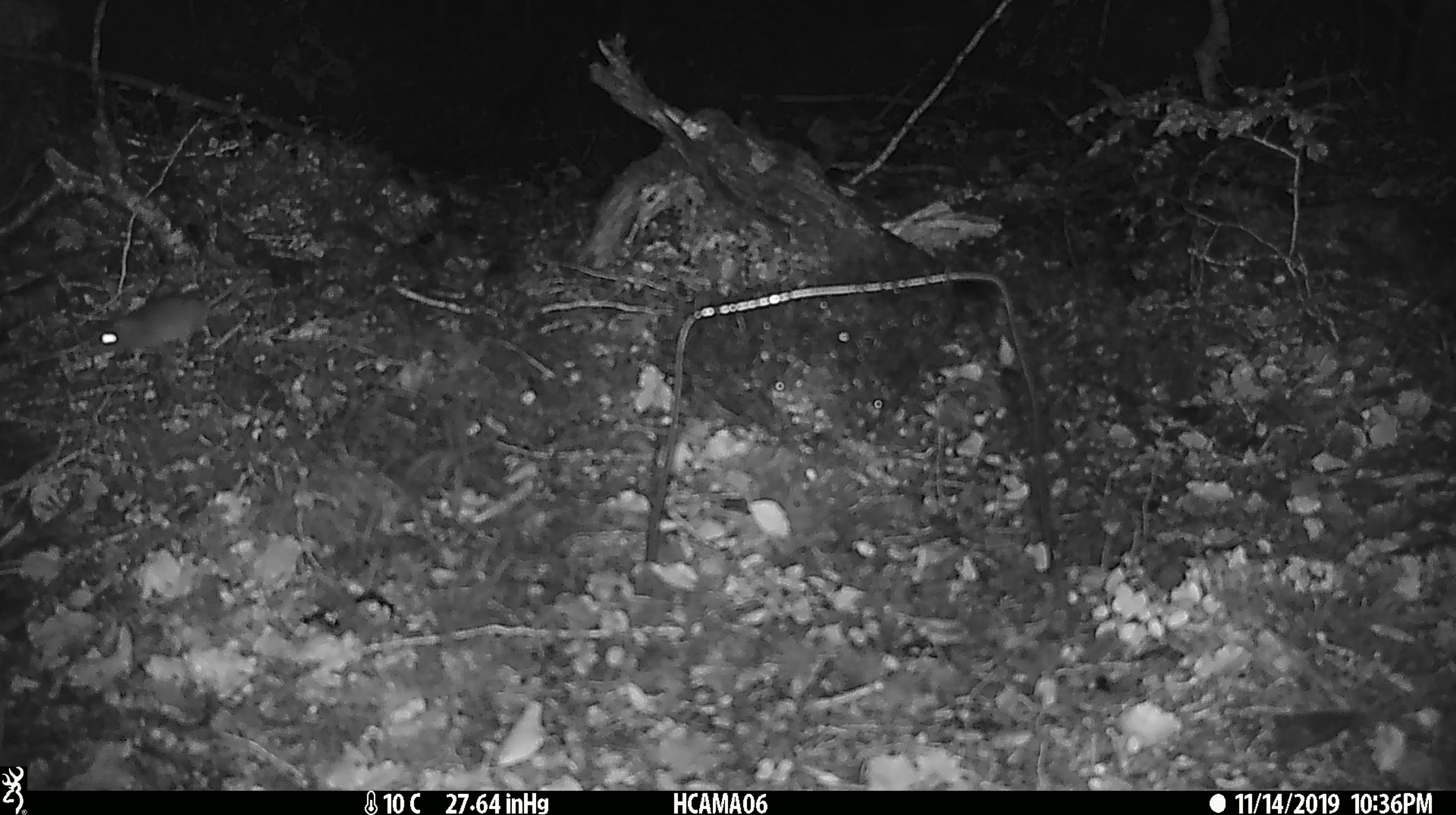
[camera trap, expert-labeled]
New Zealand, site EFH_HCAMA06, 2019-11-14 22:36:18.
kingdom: Animalia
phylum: Chordata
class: Mammalia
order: Rodentia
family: Muridae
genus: Mus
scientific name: Mus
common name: mouse